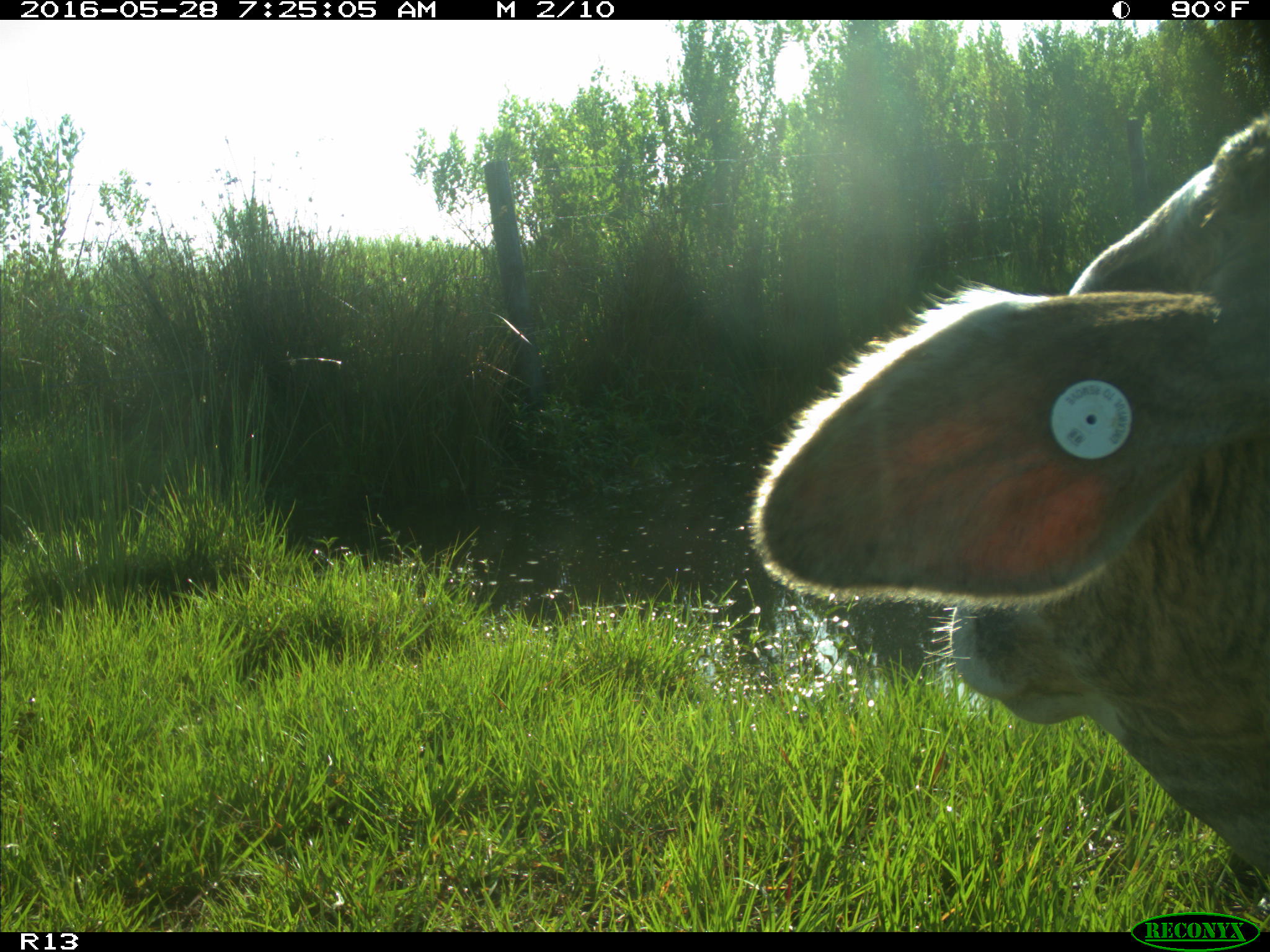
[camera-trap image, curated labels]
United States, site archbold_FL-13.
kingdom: Animalia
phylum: Chordata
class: Mammalia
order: Artiodactyla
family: Bovidae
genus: Bos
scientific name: Bos taurus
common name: domestic cow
Bos taurus (domestic cow).